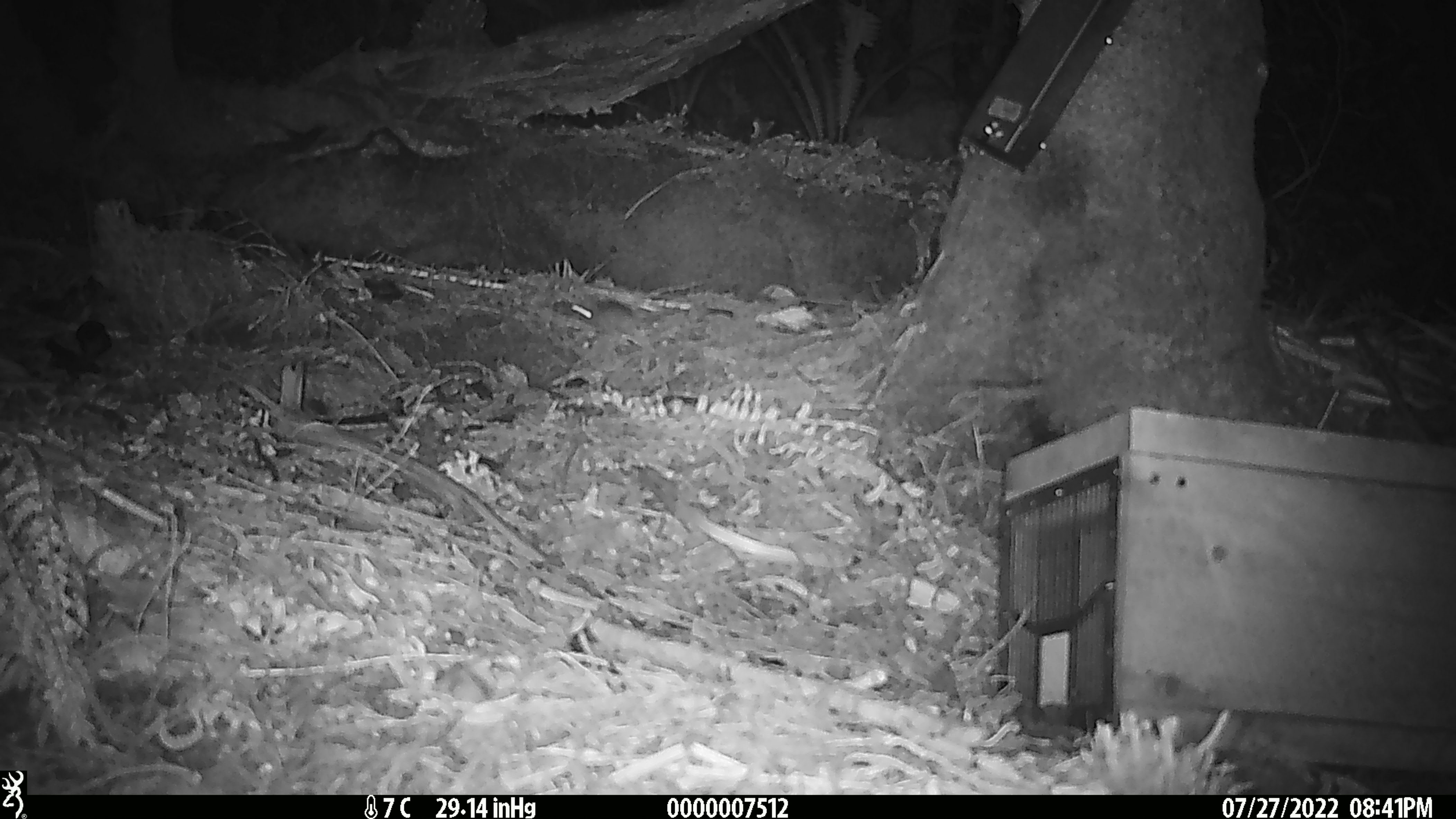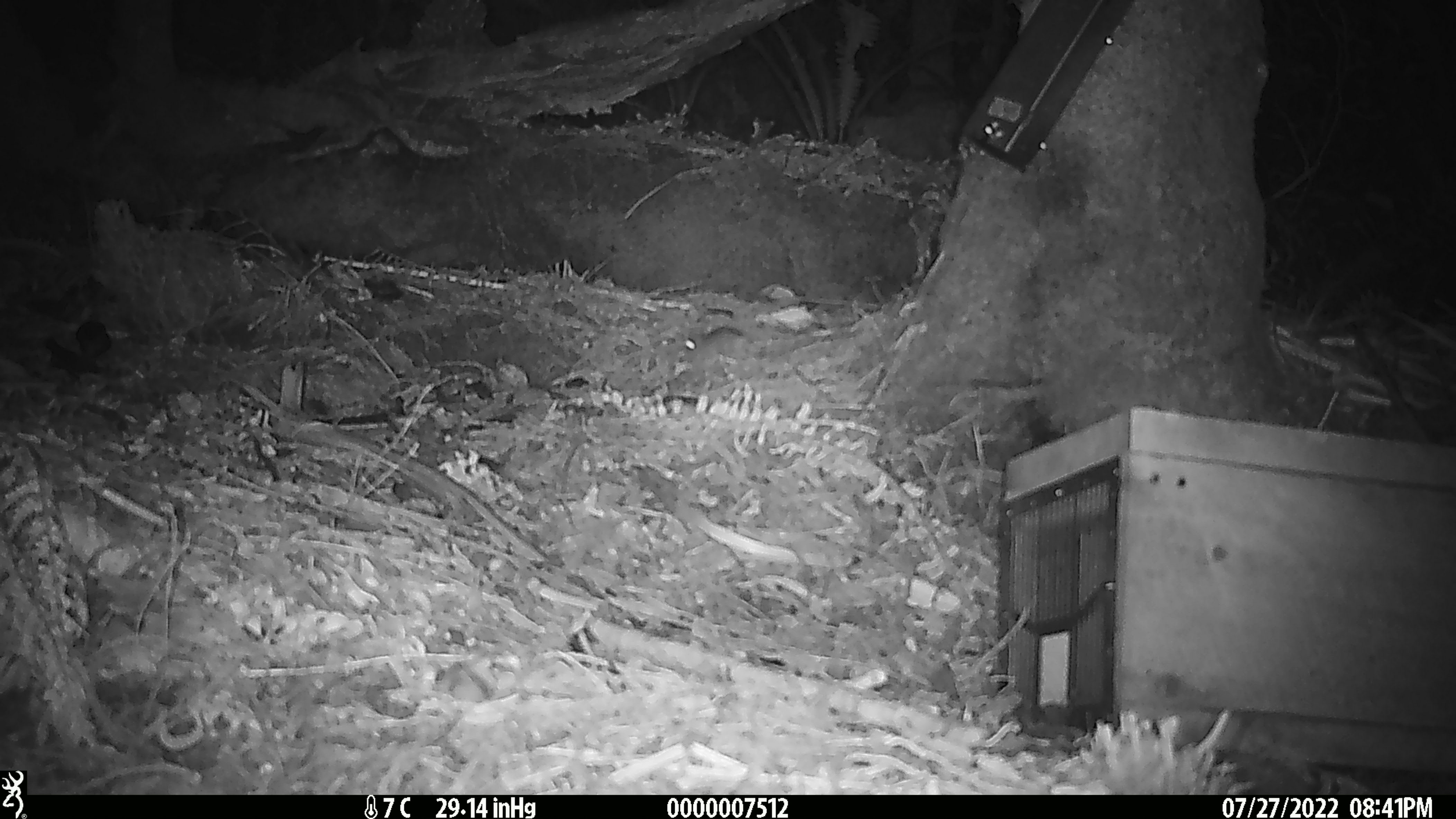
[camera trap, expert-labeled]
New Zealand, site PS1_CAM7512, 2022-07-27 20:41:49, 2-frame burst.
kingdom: Animalia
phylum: Chordata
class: Mammalia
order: Rodentia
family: Muridae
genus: Mus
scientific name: Mus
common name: mouse